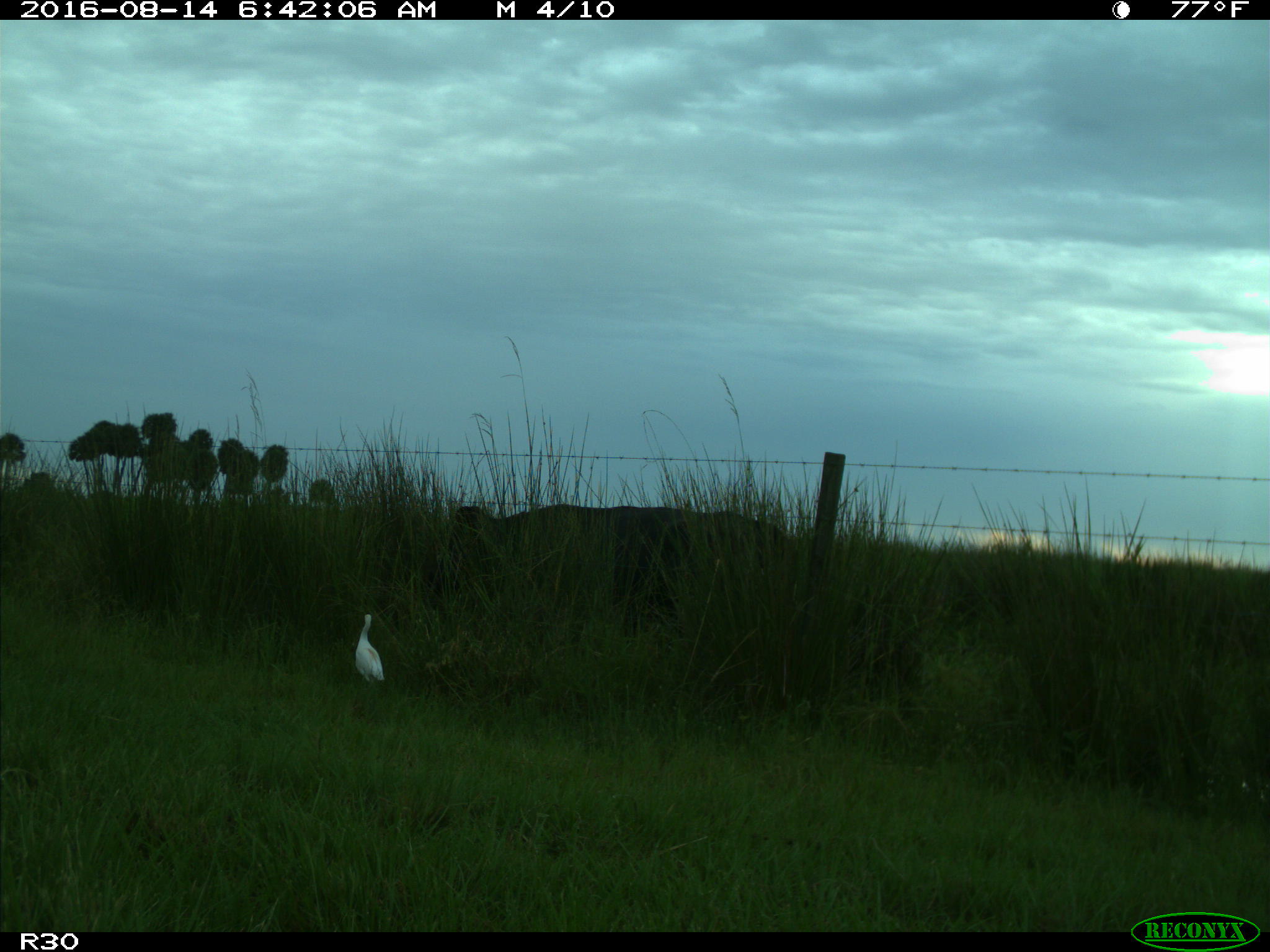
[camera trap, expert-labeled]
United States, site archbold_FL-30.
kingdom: Animalia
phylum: Chordata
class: Mammalia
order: Artiodactyla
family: Bovidae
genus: Bos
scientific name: Bos taurus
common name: domestic cow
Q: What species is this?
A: Bos taurus (domestic cow).